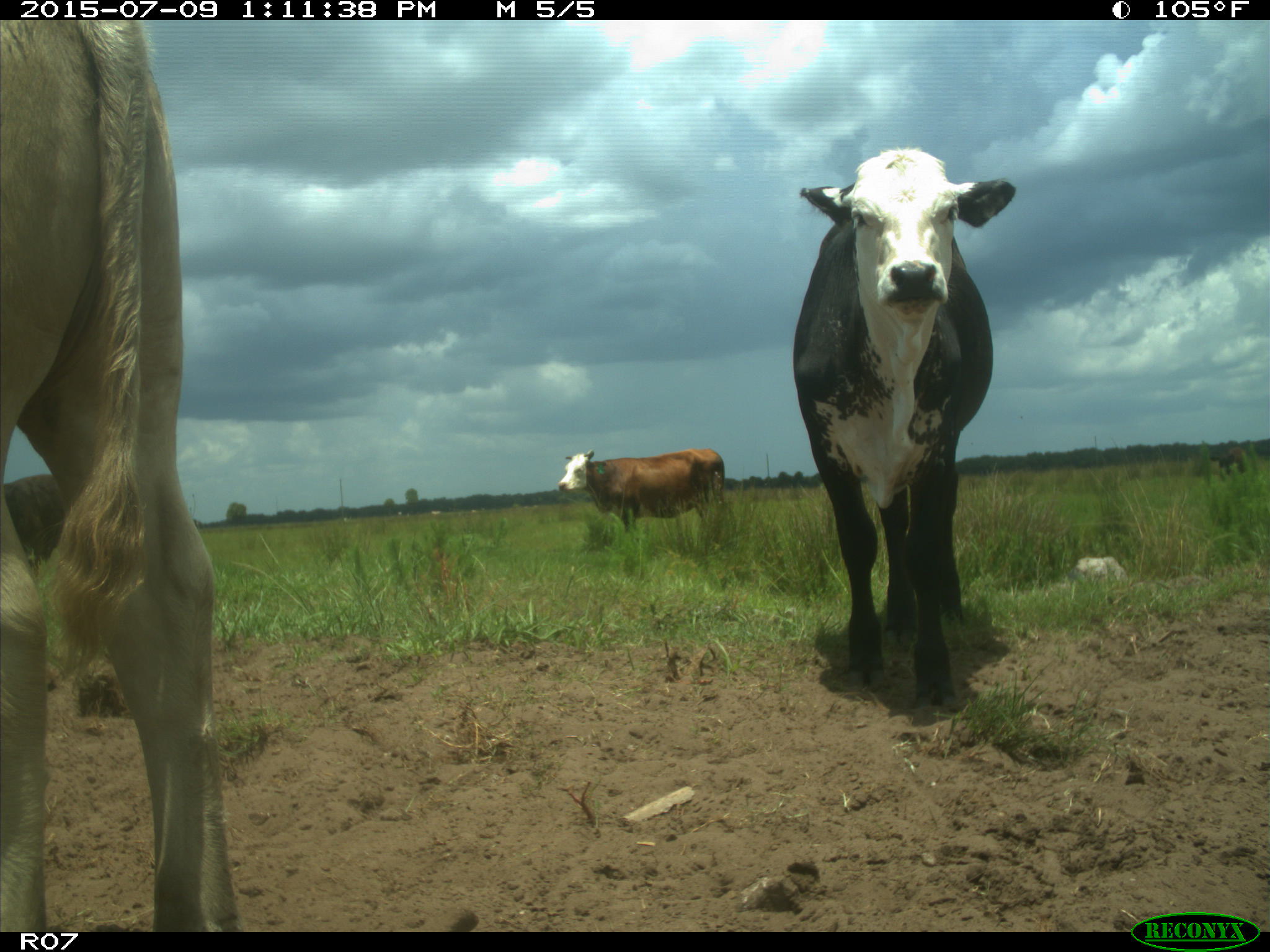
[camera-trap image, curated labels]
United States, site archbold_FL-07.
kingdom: Animalia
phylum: Chordata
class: Mammalia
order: Artiodactyla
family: Bovidae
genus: Bos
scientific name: Bos taurus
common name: domestic cow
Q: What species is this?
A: Bos taurus (domestic cow).